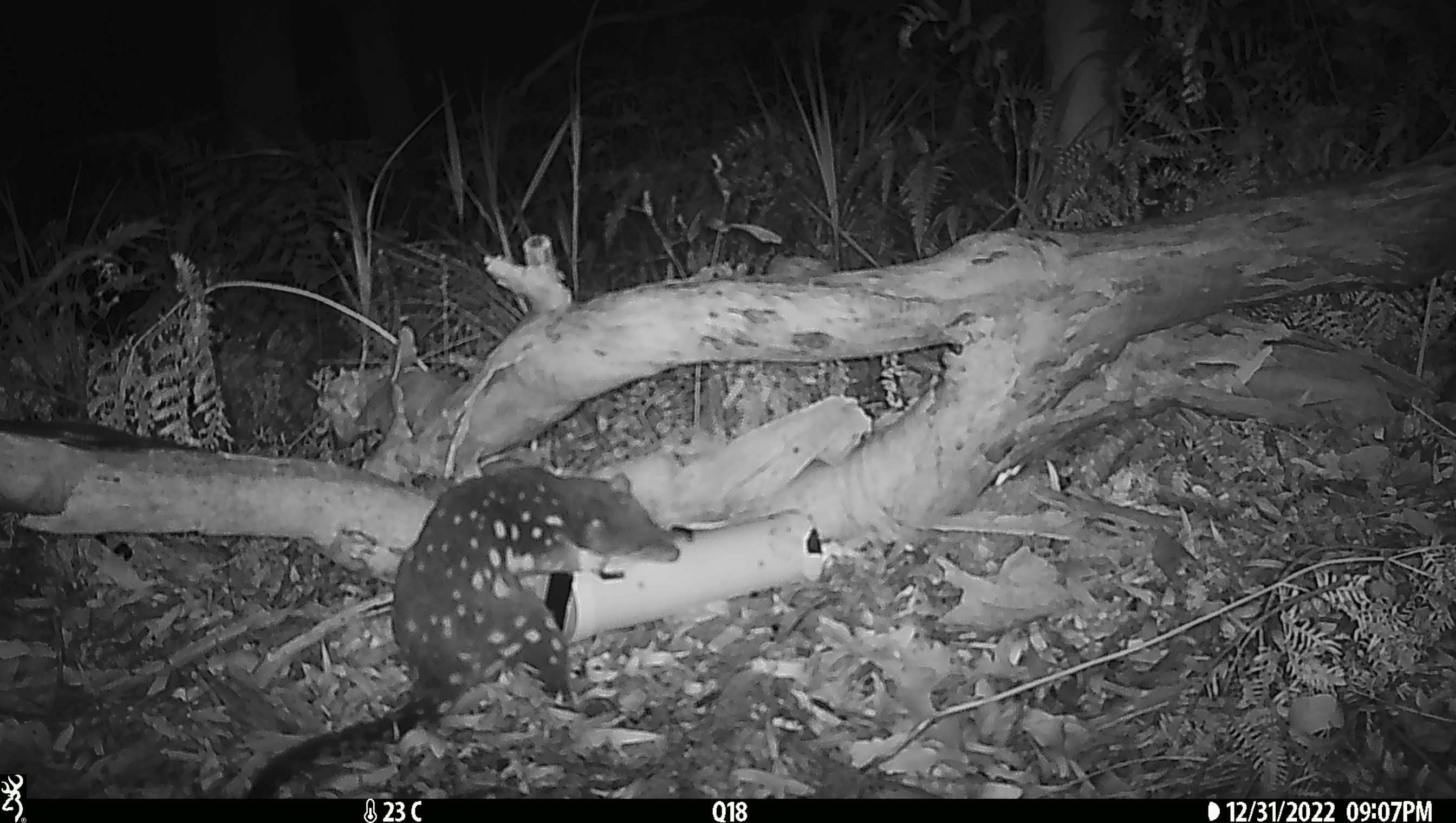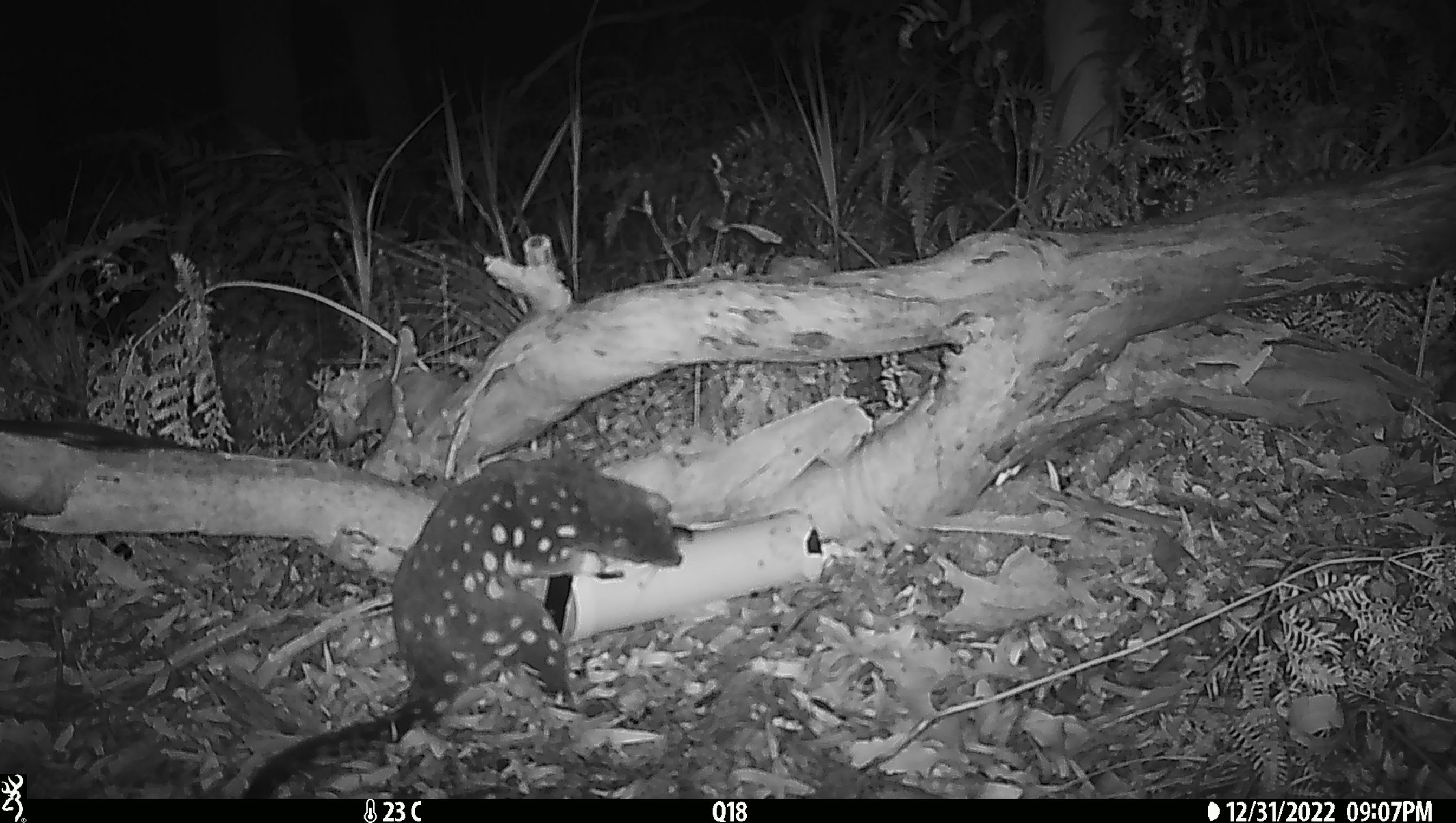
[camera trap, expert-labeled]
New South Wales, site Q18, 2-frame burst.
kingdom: Animalia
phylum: Chordata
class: Mammalia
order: Dasyuromorphia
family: Dasyuridae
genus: Dasyurus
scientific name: Dasyurus maculatus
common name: spotted-tailed quoll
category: quoll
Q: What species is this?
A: Quoll (spotted-tailed quoll) (Dasyurus maculatus).